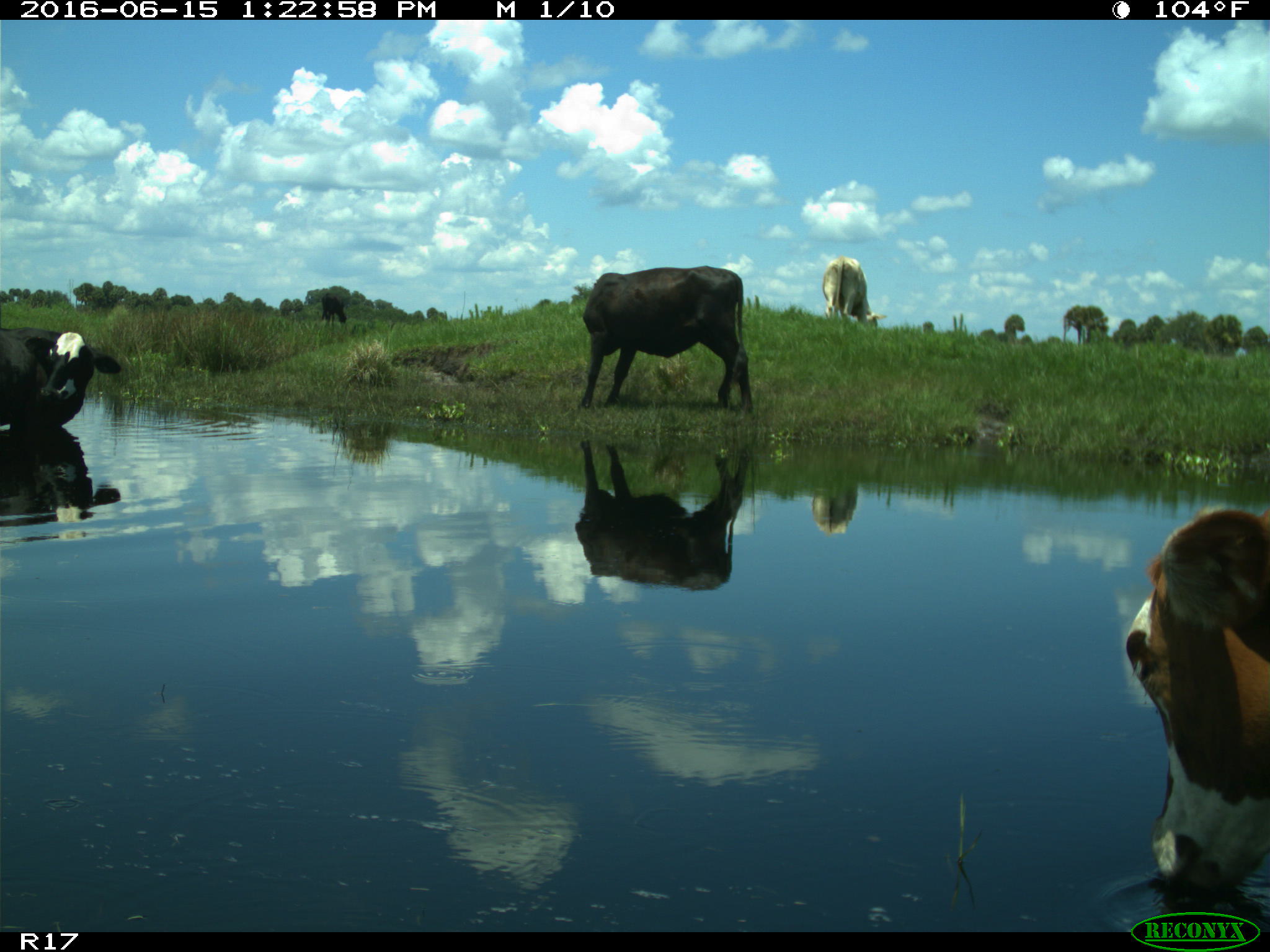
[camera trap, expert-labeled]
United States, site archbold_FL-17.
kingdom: Animalia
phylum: Chordata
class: Mammalia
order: Artiodactyla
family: Bovidae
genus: Bos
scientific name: Bos taurus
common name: domestic cow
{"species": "Bos taurus (domestic cow)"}